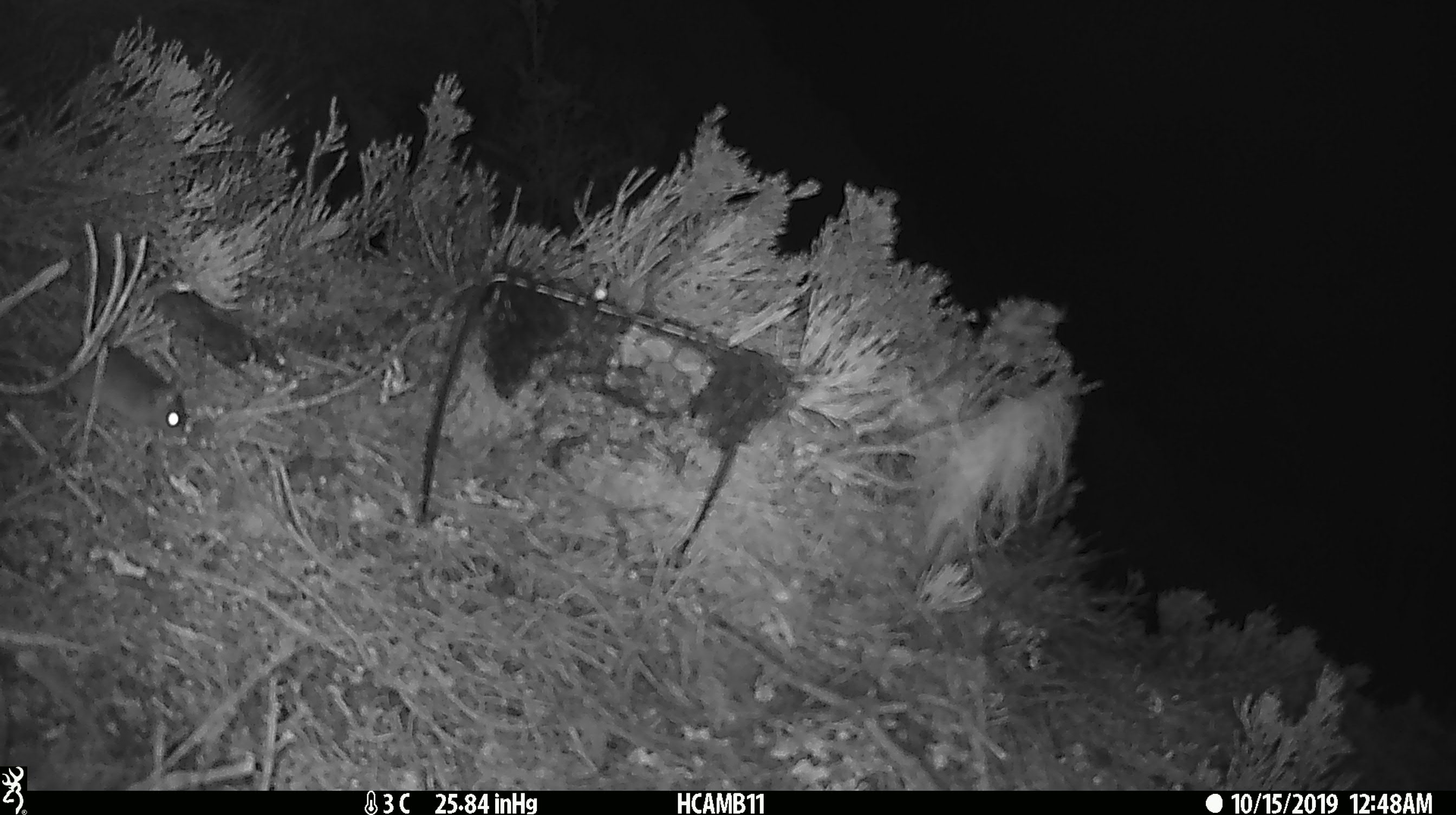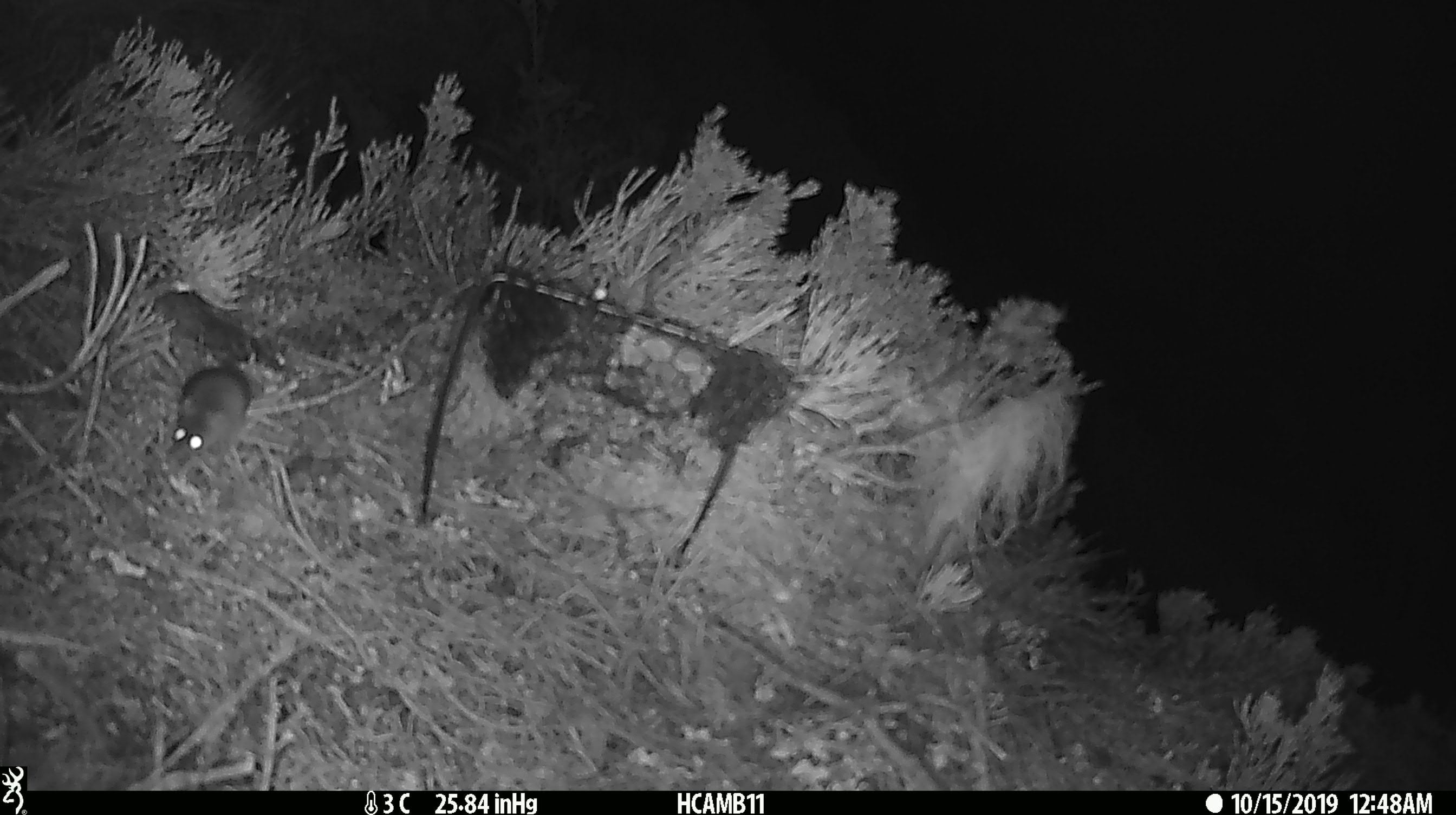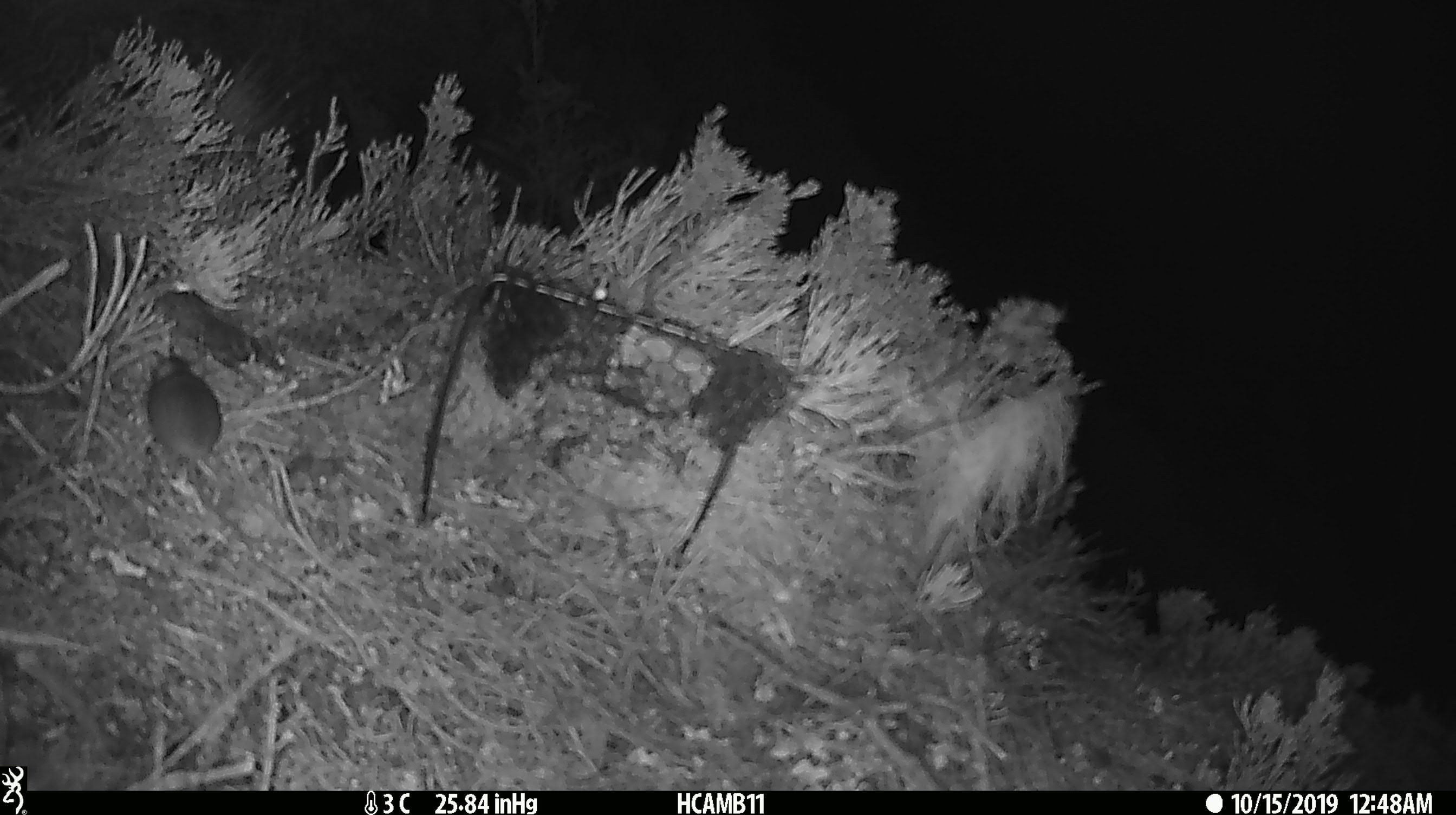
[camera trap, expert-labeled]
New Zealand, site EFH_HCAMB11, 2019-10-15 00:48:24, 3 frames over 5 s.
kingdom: Animalia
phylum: Chordata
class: Mammalia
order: Rodentia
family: Muridae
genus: Mus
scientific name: Mus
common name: mouse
Mouse (Mus).